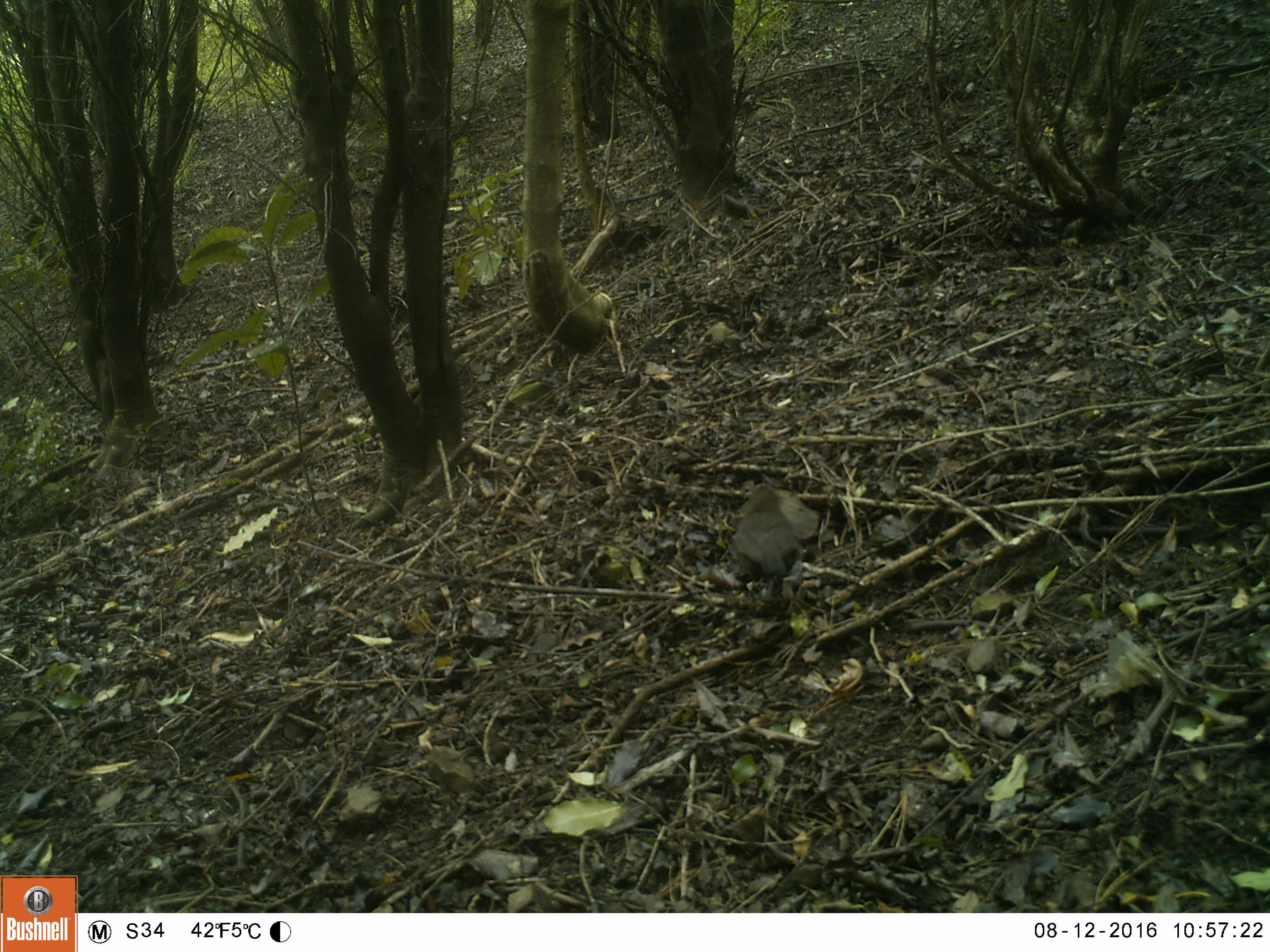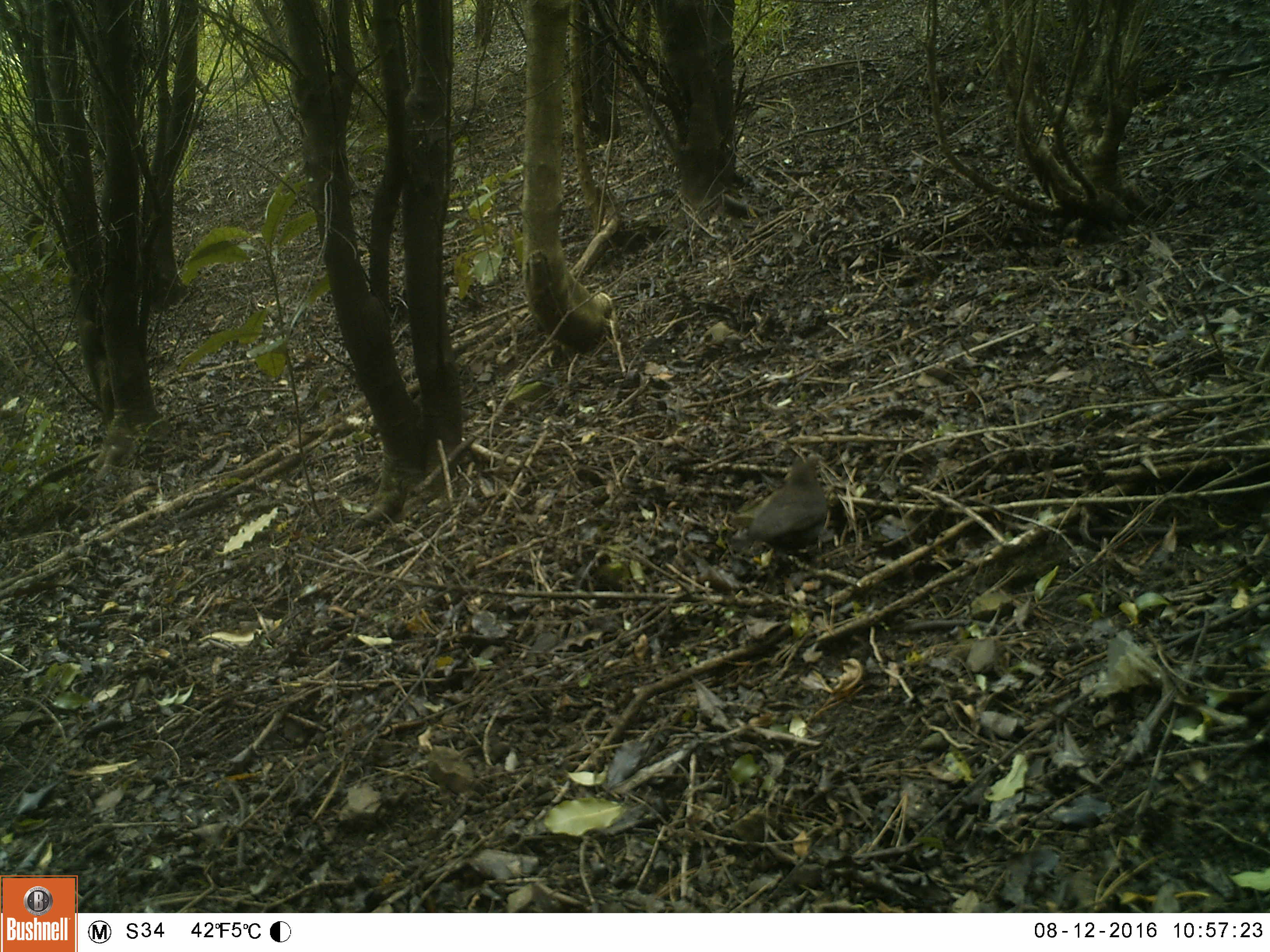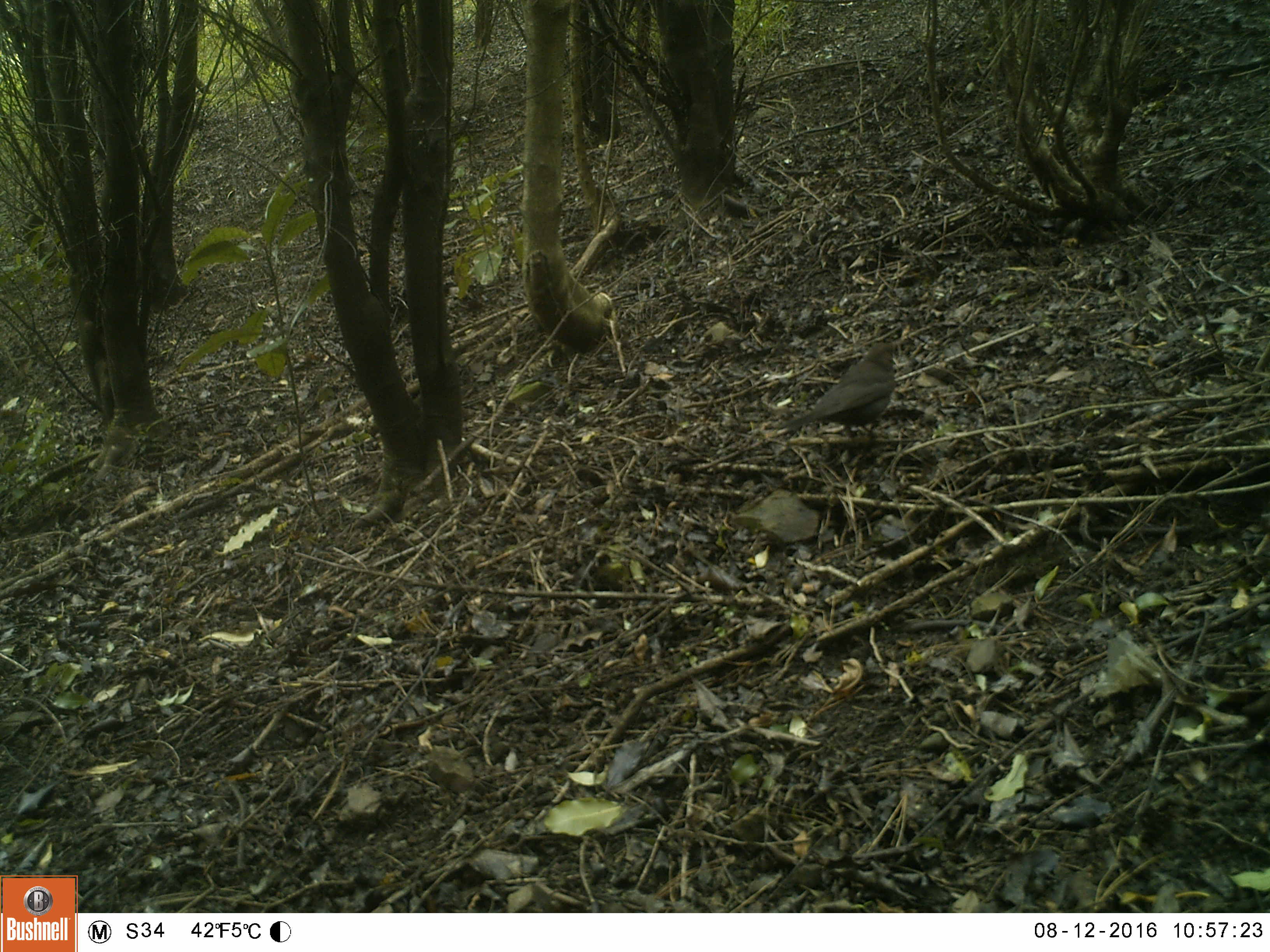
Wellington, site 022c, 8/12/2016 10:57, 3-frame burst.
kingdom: Animalia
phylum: Chordata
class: Aves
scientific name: Aves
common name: bird